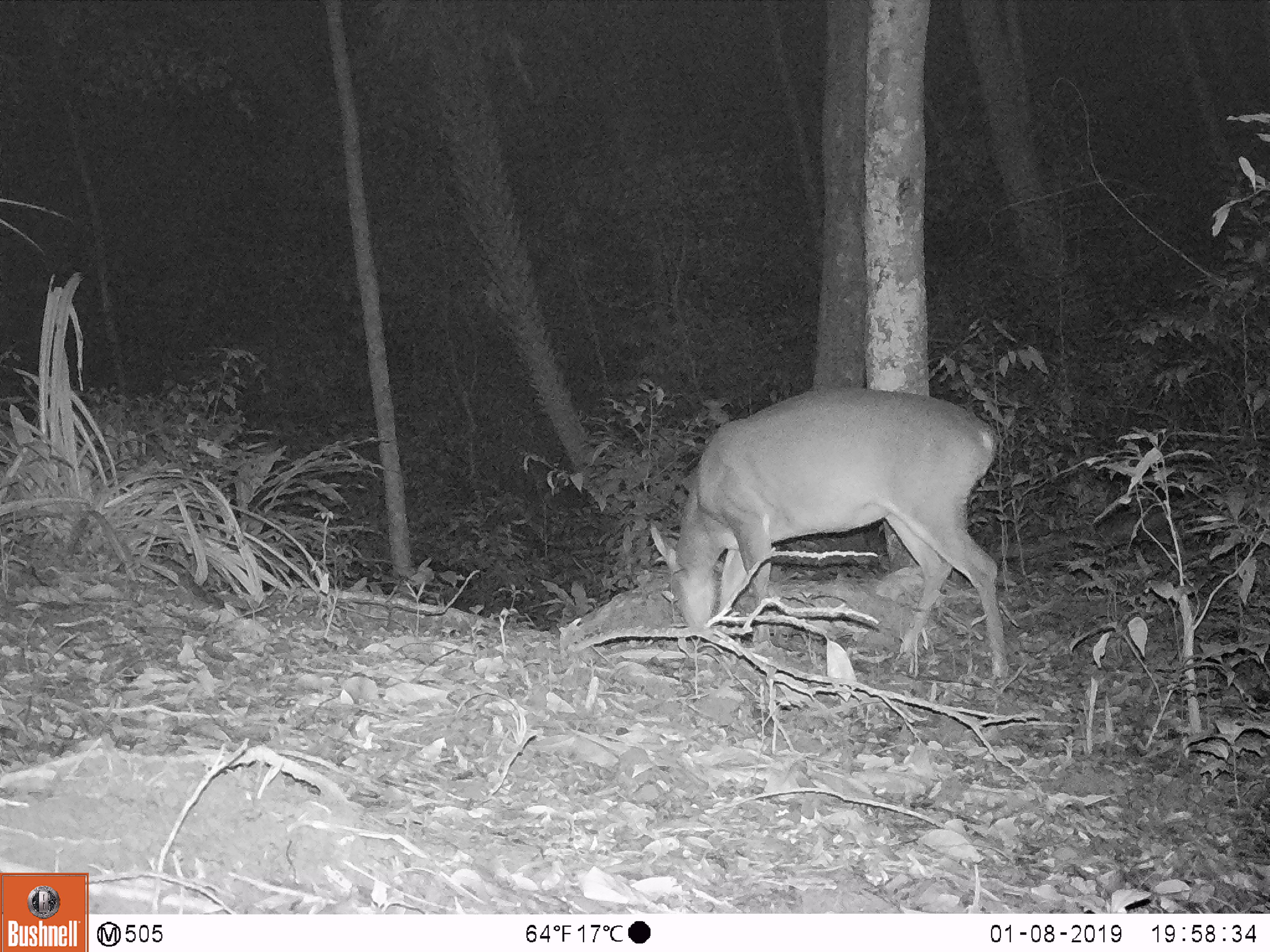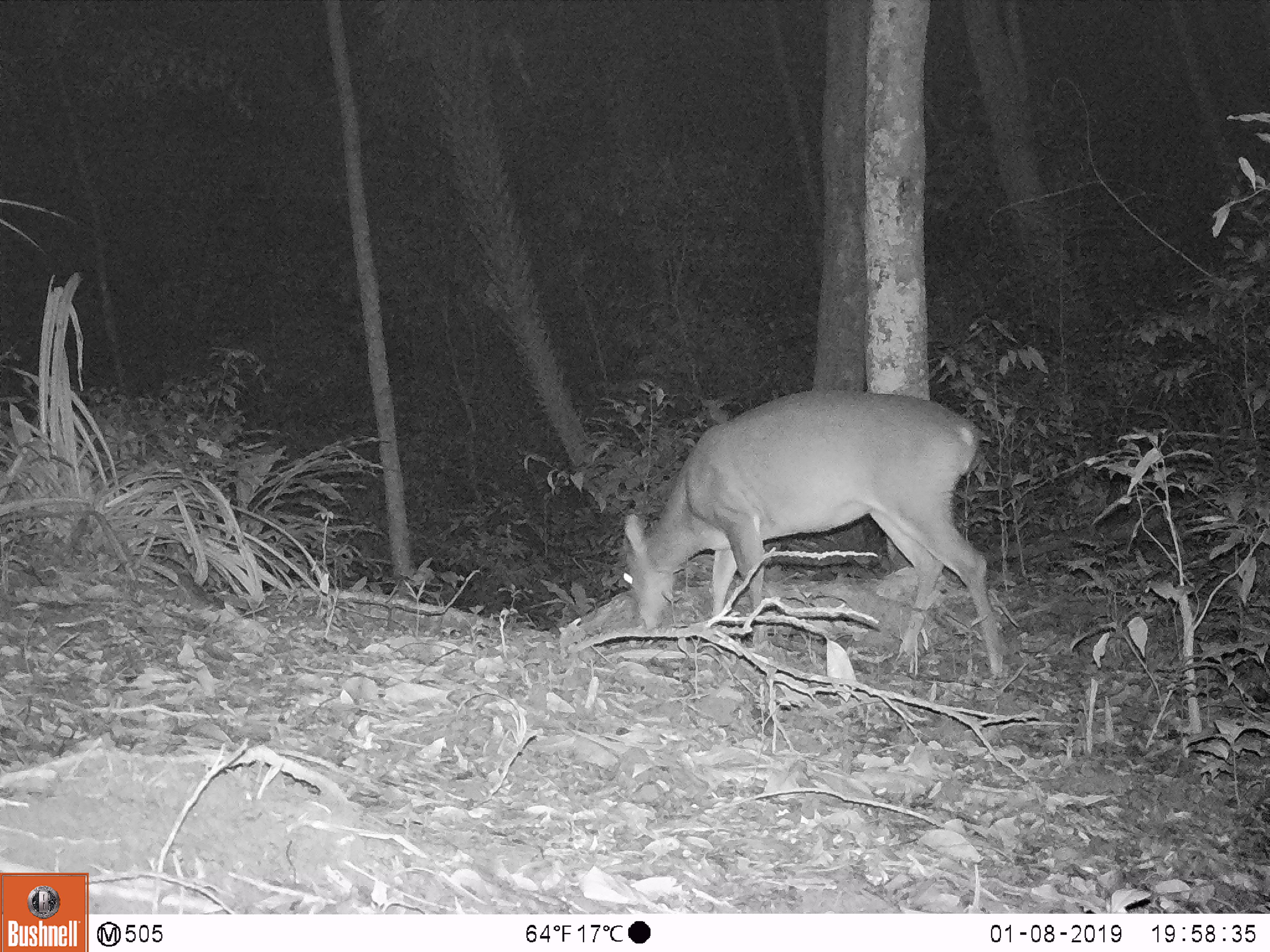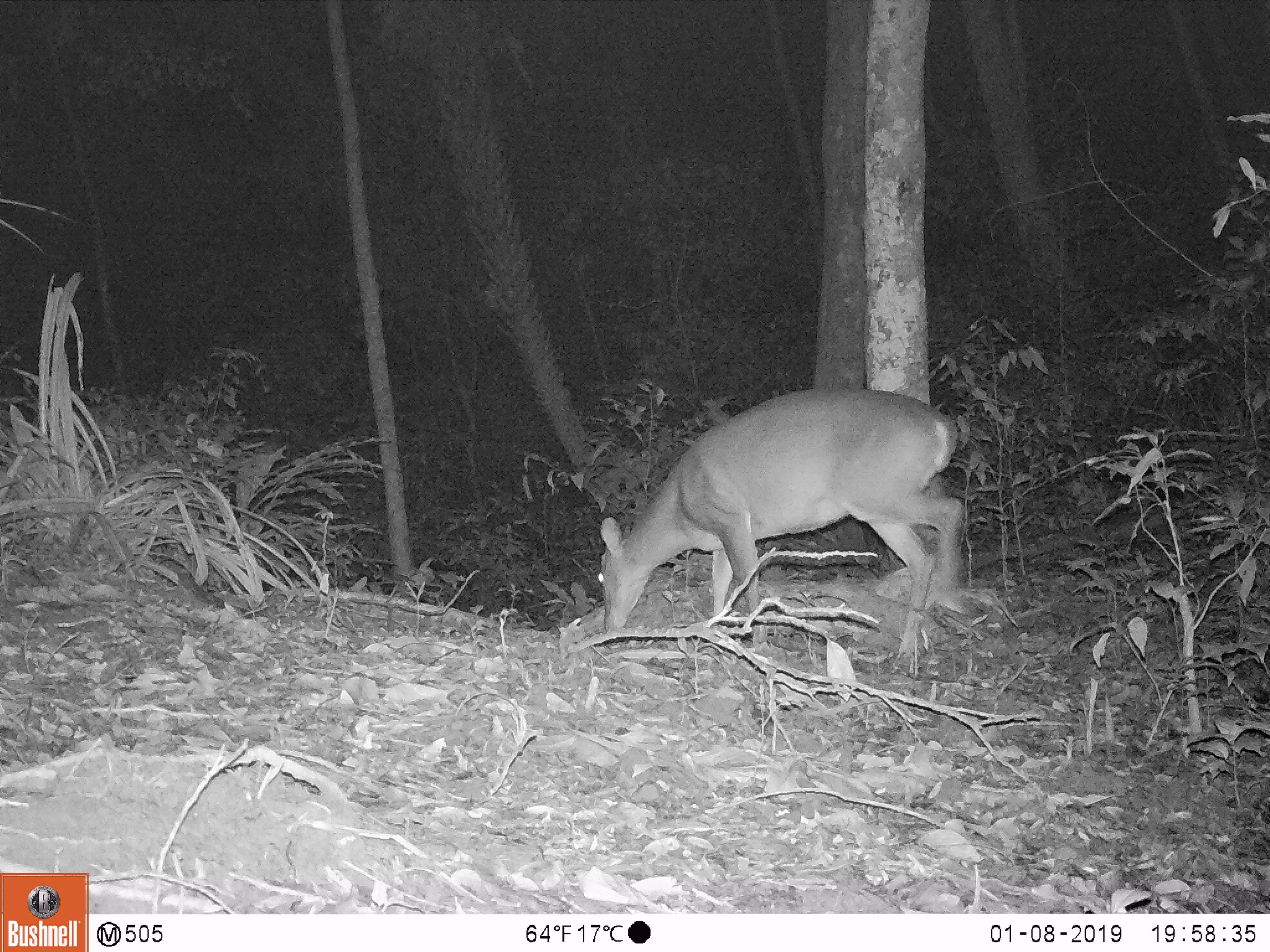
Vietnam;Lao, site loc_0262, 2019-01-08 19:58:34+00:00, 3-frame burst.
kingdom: Animalia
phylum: Chordata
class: Mammalia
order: Artiodactyla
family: Cervidae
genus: Muntiacus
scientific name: Muntiacus vuquangensis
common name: large-antlered muntjac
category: large antlered muntjac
Large antlered muntjac (large-antlered muntjac) (Muntiacus vuquangensis). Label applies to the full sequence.